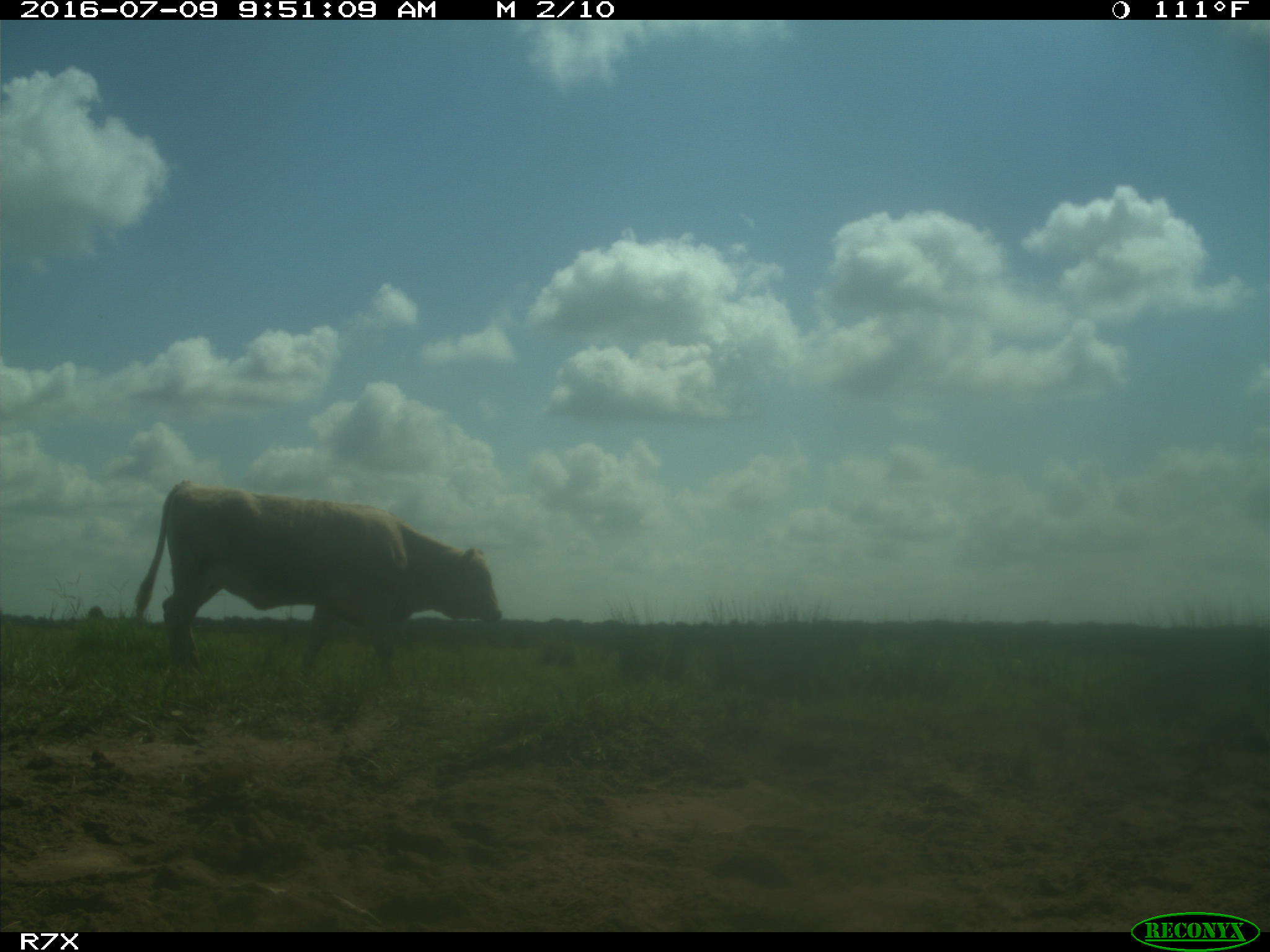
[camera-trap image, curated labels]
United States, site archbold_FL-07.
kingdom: Animalia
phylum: Chordata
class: Mammalia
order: Artiodactyla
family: Bovidae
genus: Bos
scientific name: Bos taurus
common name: domestic cow